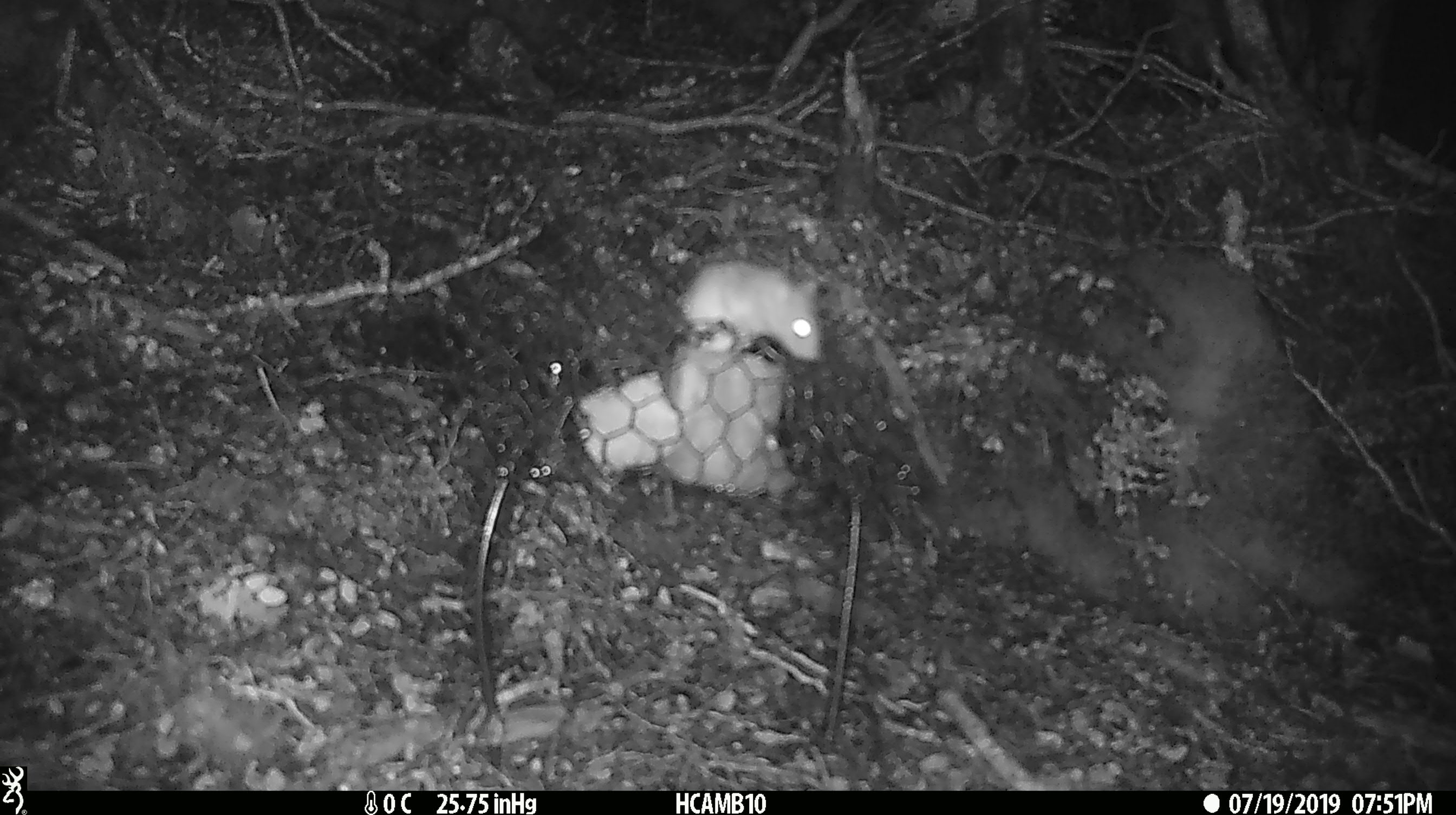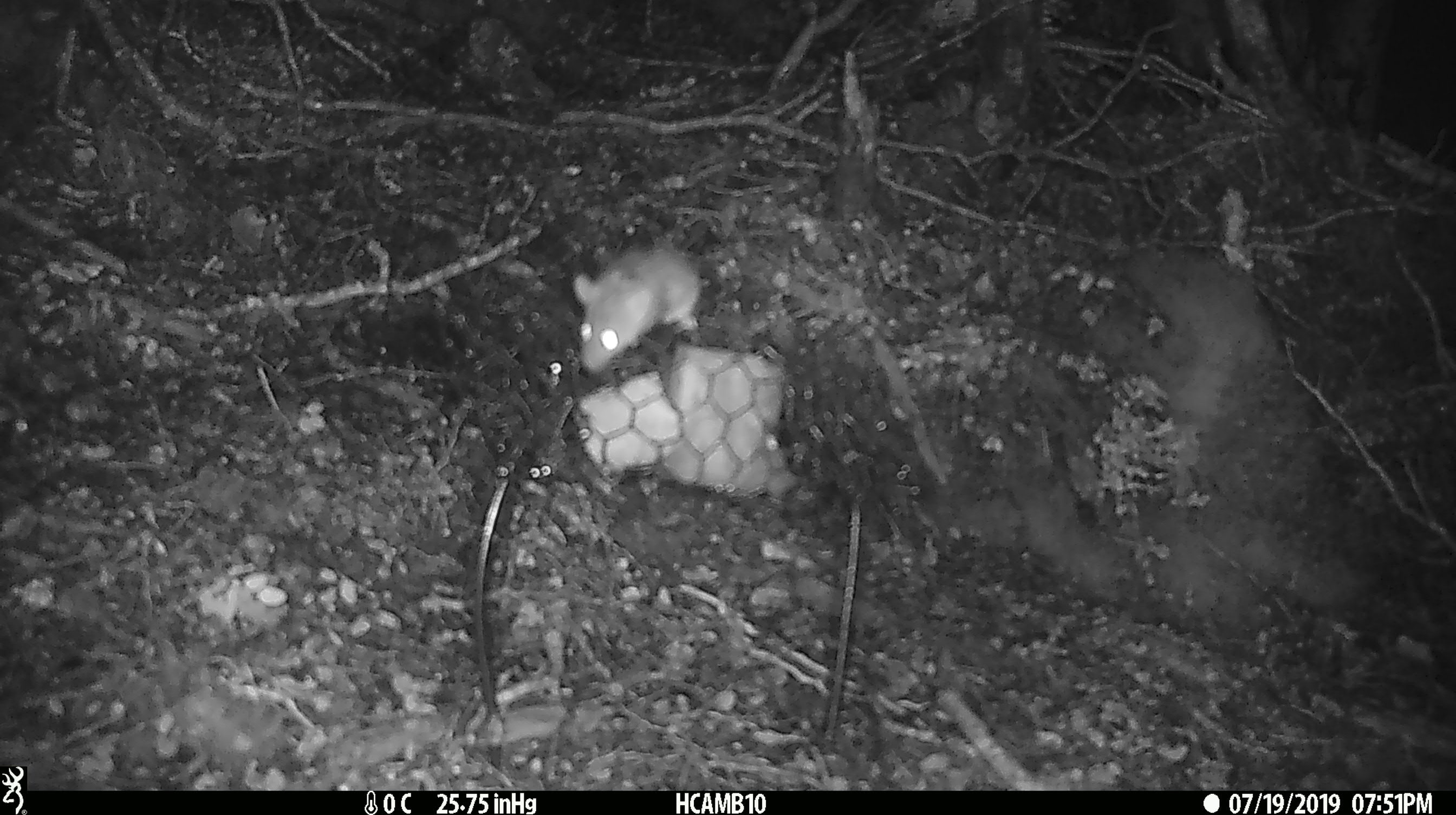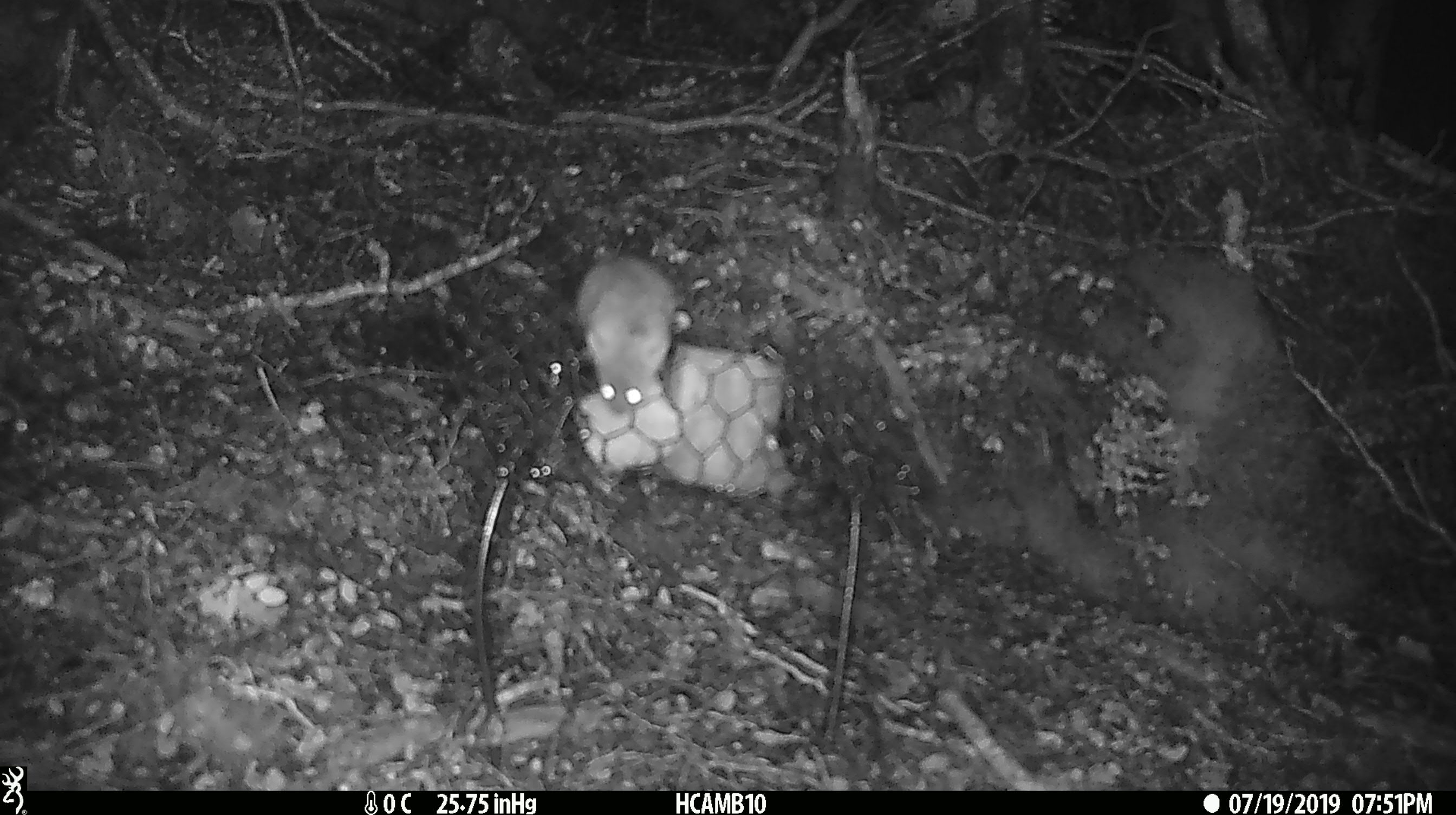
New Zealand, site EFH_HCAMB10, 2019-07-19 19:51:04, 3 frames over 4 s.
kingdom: Animalia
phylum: Chordata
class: Mammalia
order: Rodentia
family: Muridae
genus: Mus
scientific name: Mus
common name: mouse